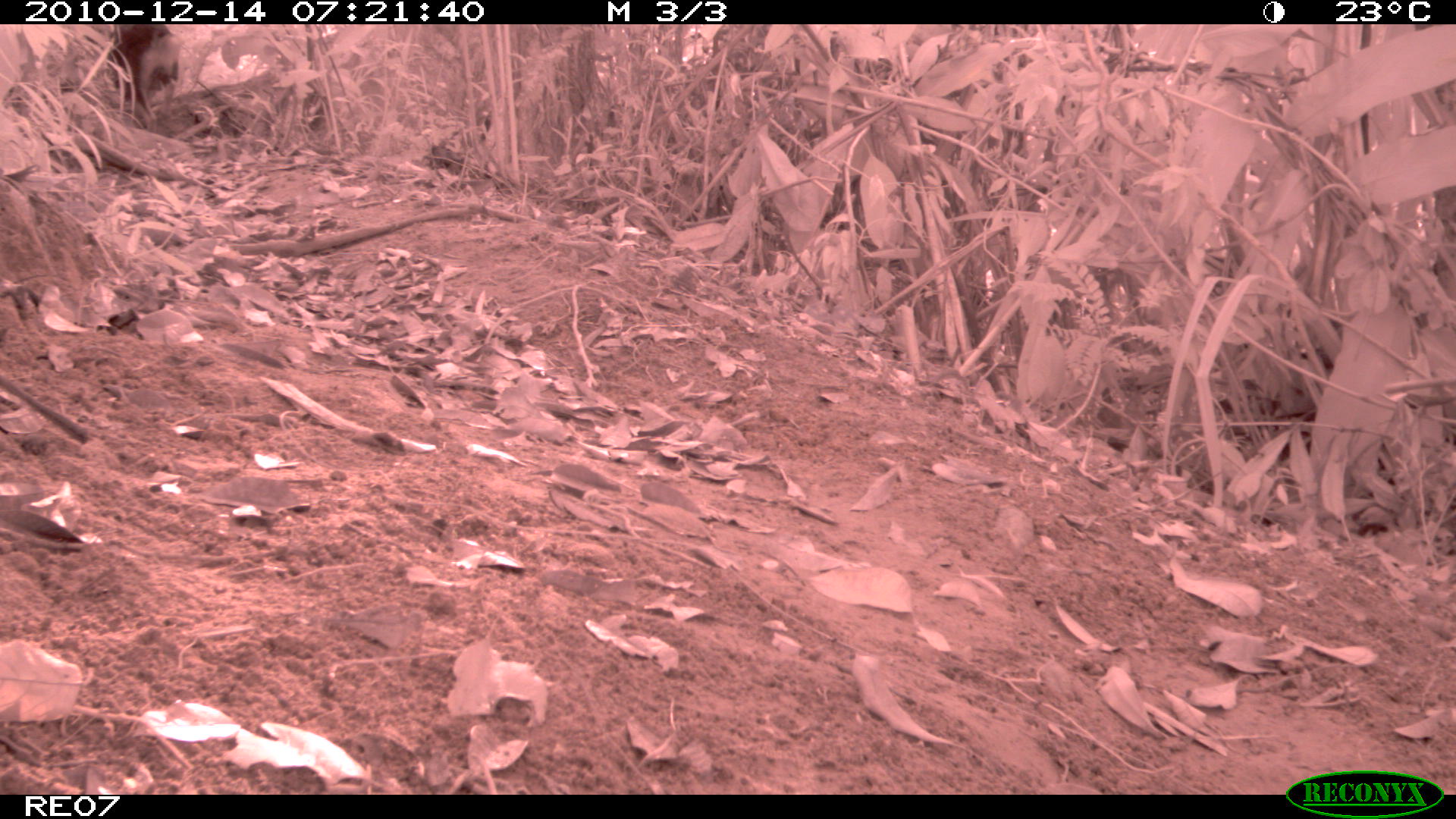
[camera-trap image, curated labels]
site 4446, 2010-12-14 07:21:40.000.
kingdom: Animalia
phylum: Chordata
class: Mammalia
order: Carnivora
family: Canidae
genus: Canis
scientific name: Canis familiaris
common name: domestic dog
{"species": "Canis familiaris (domestic dog)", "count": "1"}